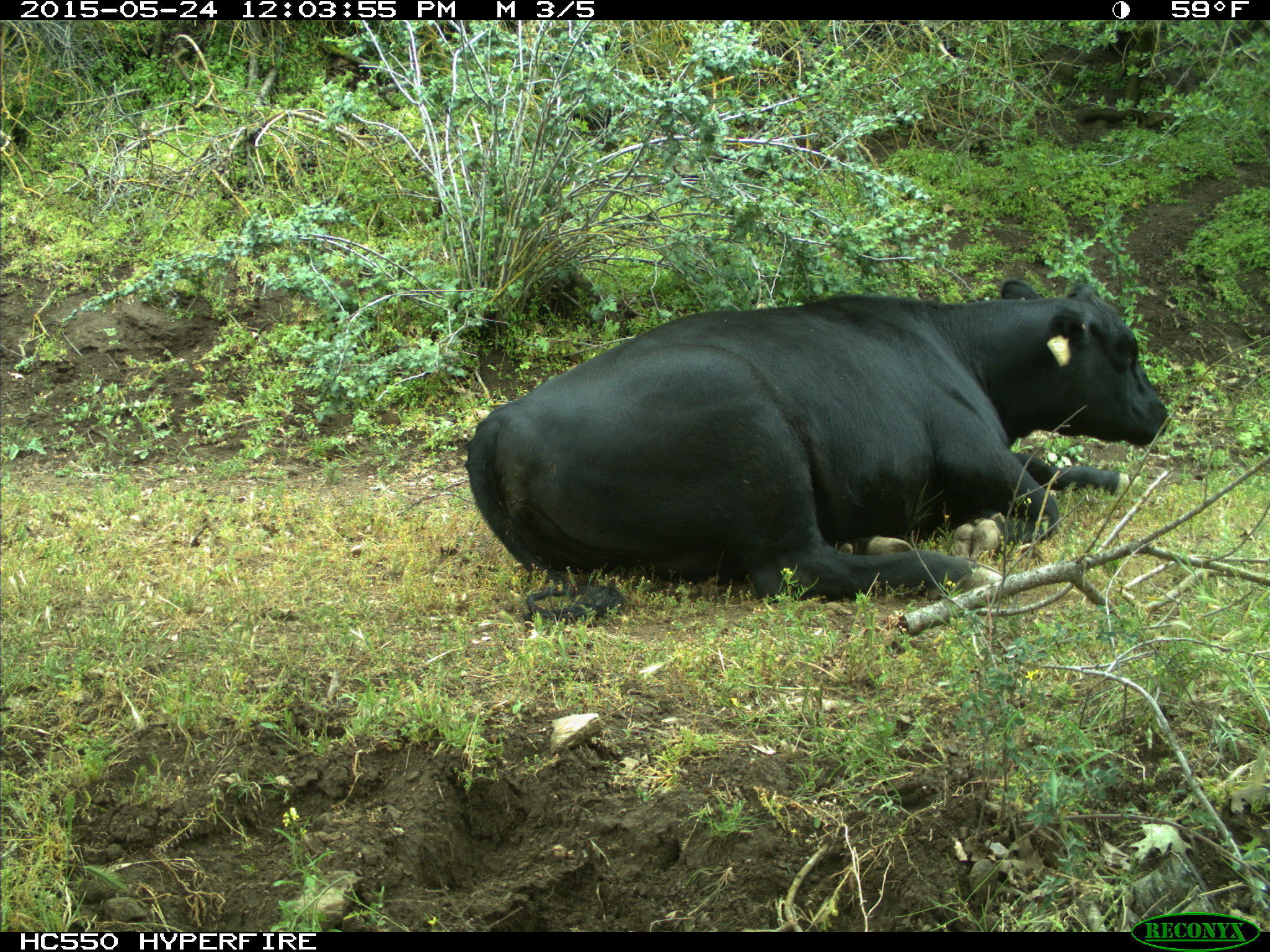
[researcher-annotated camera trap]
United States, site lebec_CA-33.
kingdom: Animalia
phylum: Chordata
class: Mammalia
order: Artiodactyla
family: Bovidae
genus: Bos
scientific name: Bos taurus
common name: domestic cow